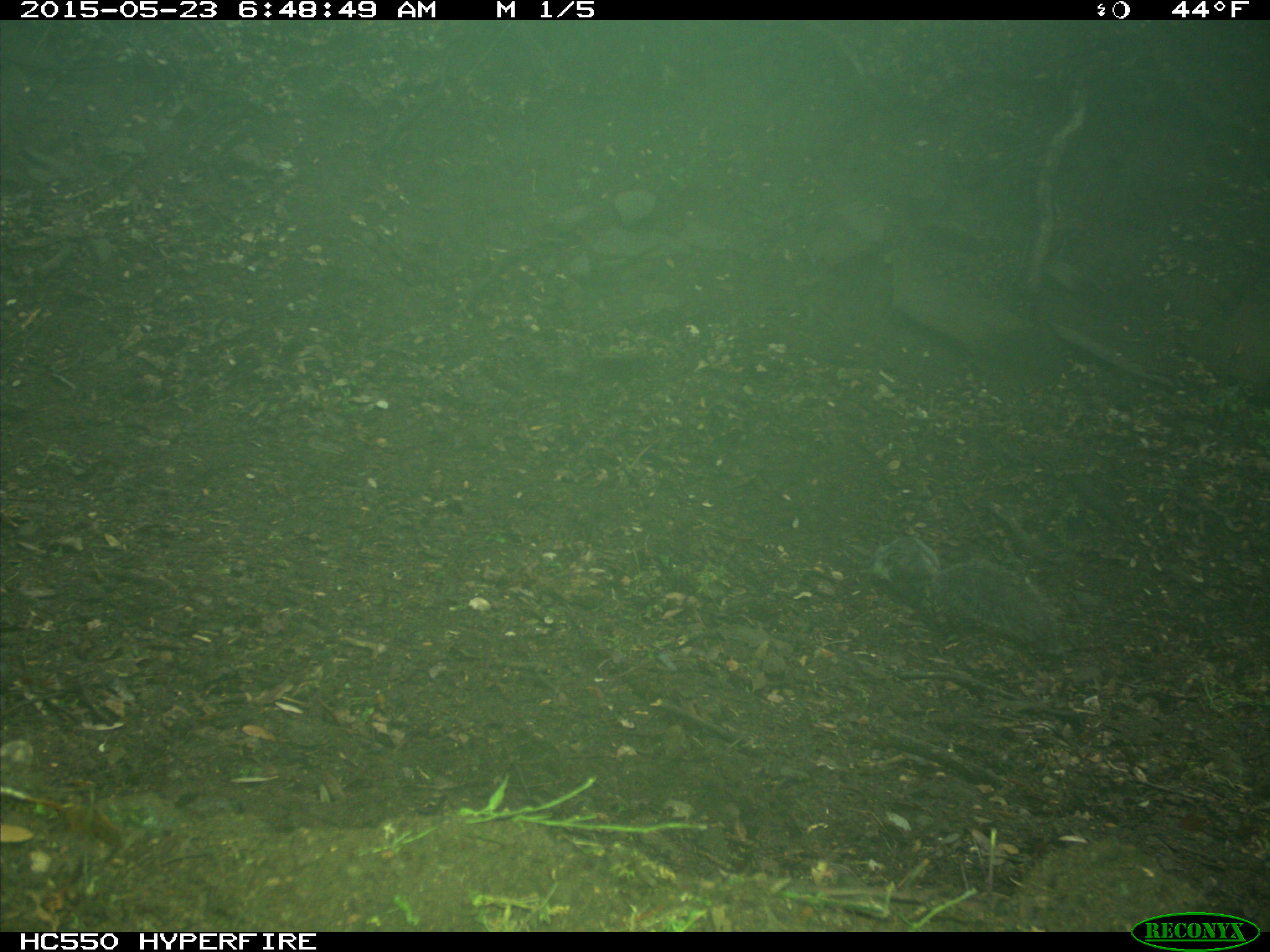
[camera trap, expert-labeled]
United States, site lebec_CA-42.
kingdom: Animalia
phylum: Chordata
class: Mammalia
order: Rodentia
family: Sciuridae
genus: Sciurus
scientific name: Sciurus carolinensis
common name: eastern gray squirrel